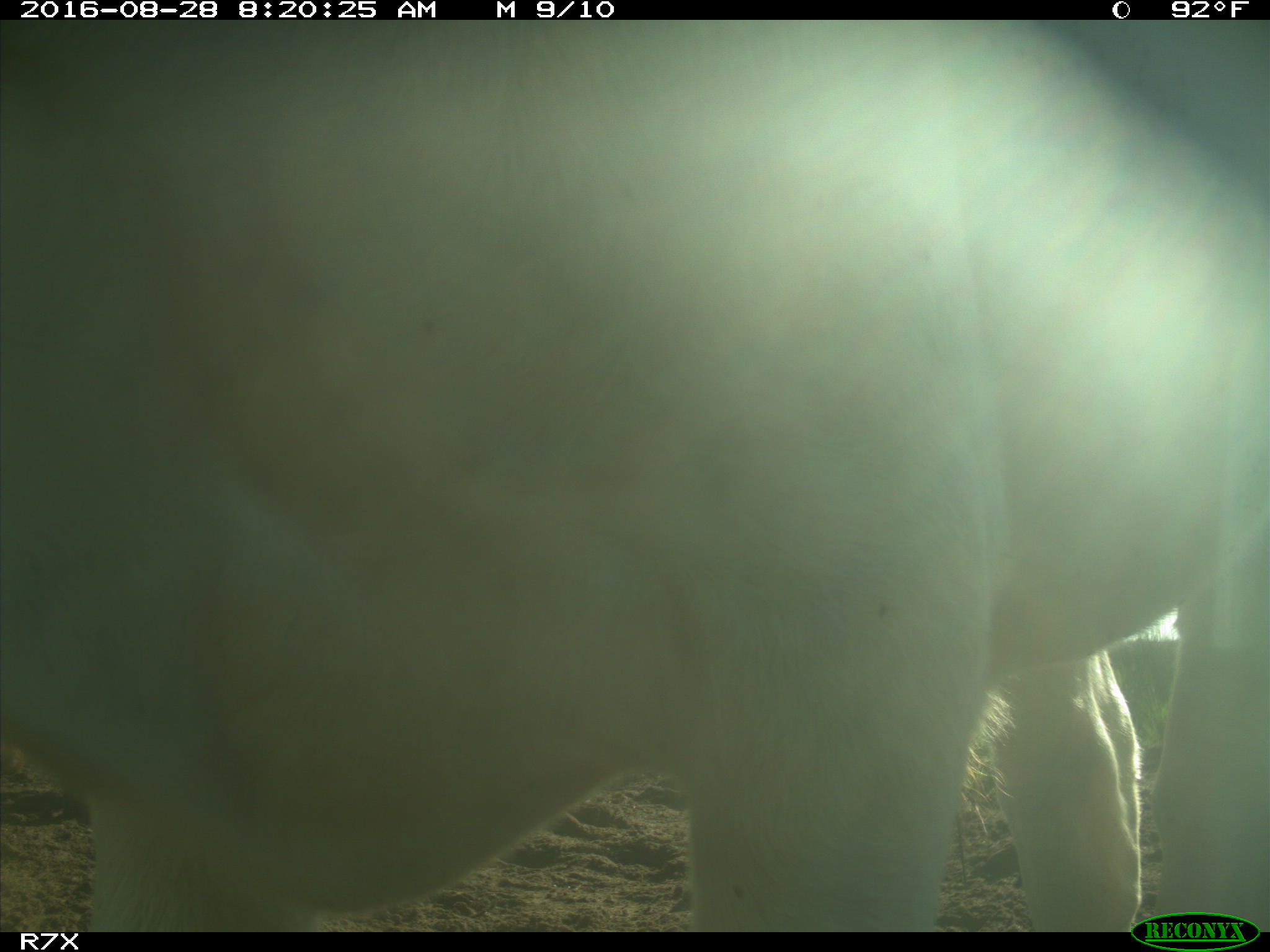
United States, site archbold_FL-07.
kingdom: Animalia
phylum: Chordata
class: Mammalia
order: Artiodactyla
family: Bovidae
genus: Bos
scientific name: Bos taurus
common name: domestic cow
Bos taurus (domestic cow).